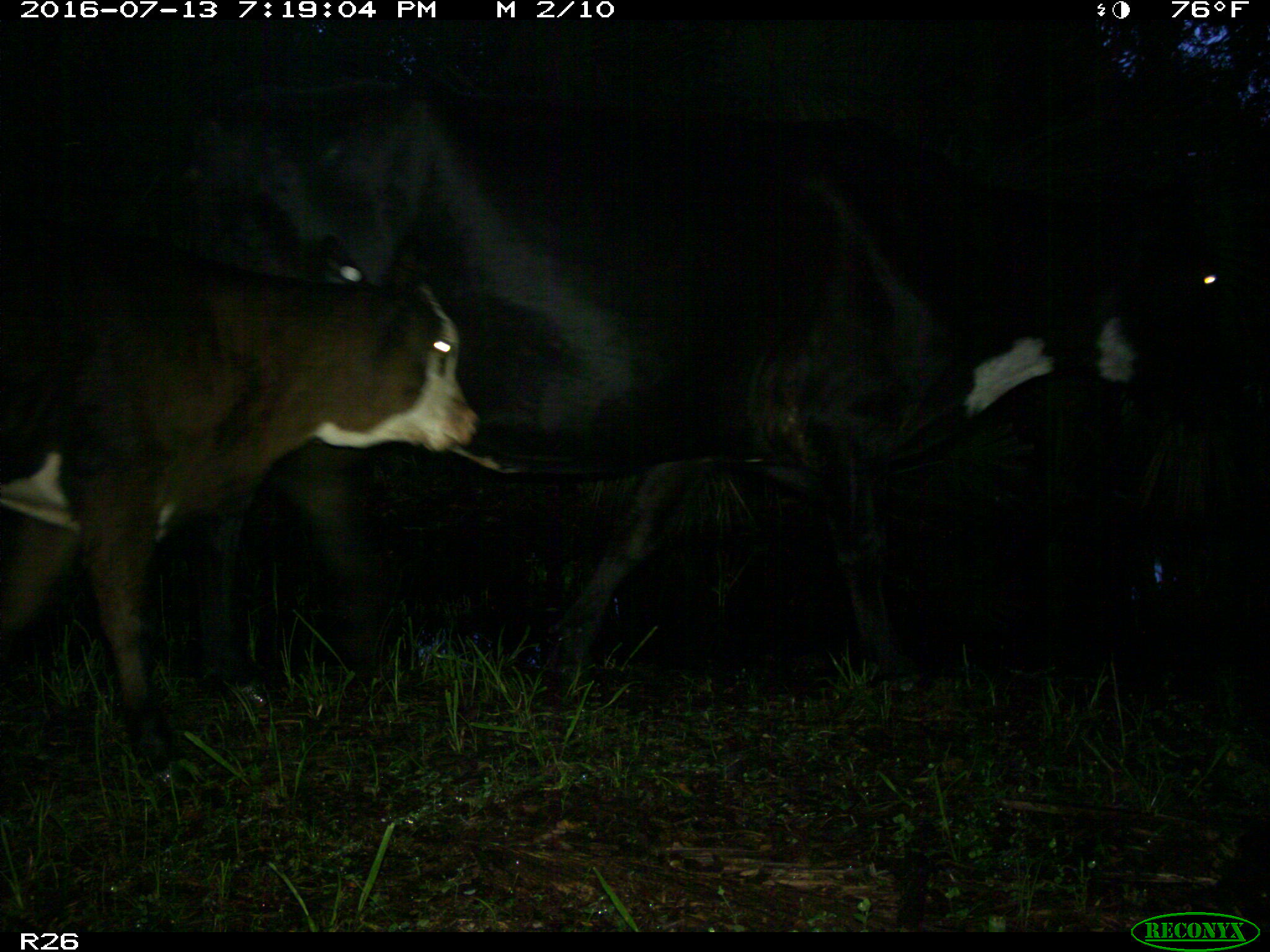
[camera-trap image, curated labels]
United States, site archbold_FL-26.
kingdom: Animalia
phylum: Chordata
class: Mammalia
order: Artiodactyla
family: Bovidae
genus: Bos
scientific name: Bos taurus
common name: domestic cow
Bos taurus (domestic cow).